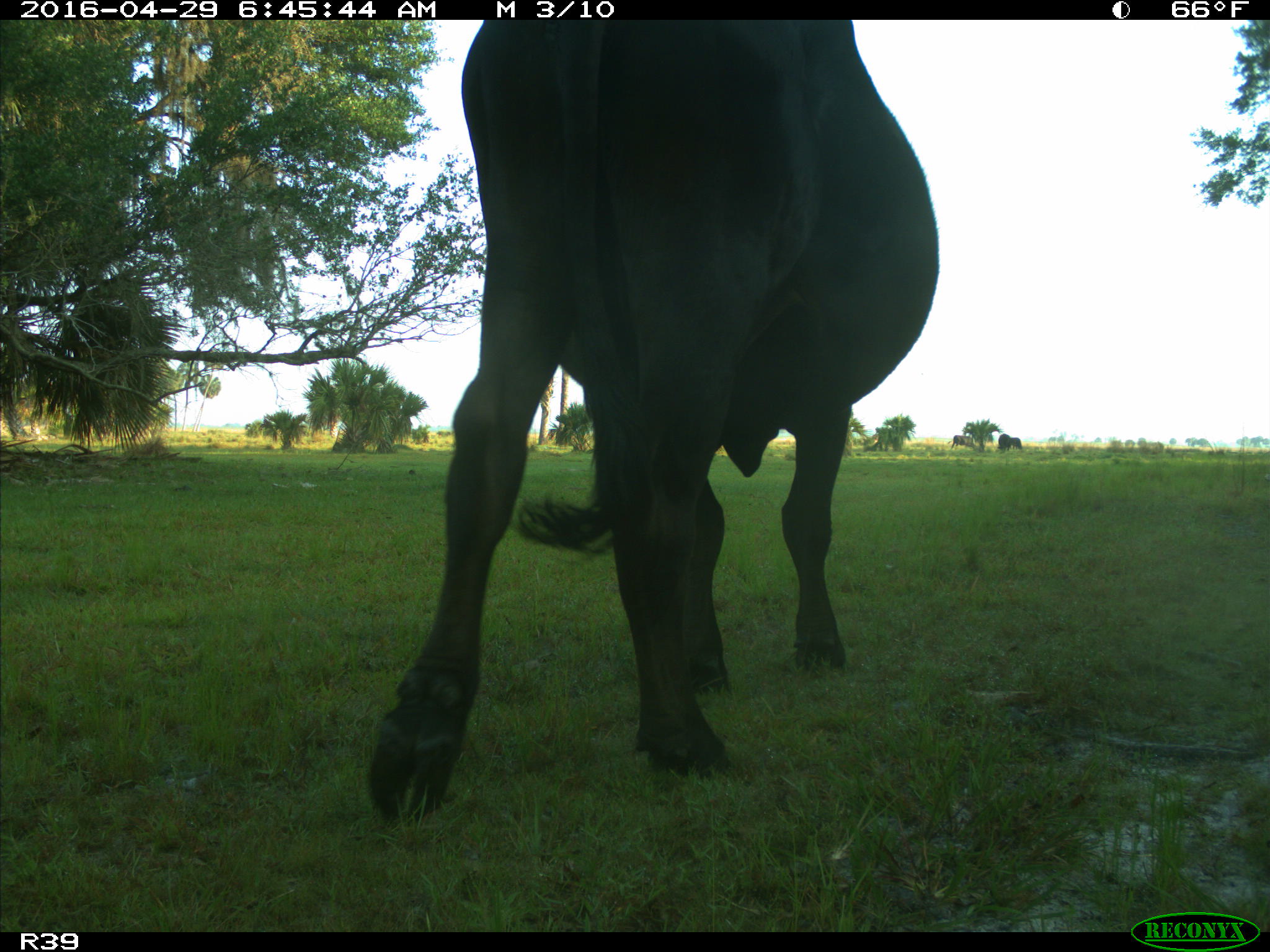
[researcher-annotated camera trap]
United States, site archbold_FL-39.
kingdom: Animalia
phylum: Chordata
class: Mammalia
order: Artiodactyla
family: Bovidae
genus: Bos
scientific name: Bos taurus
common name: domestic cow